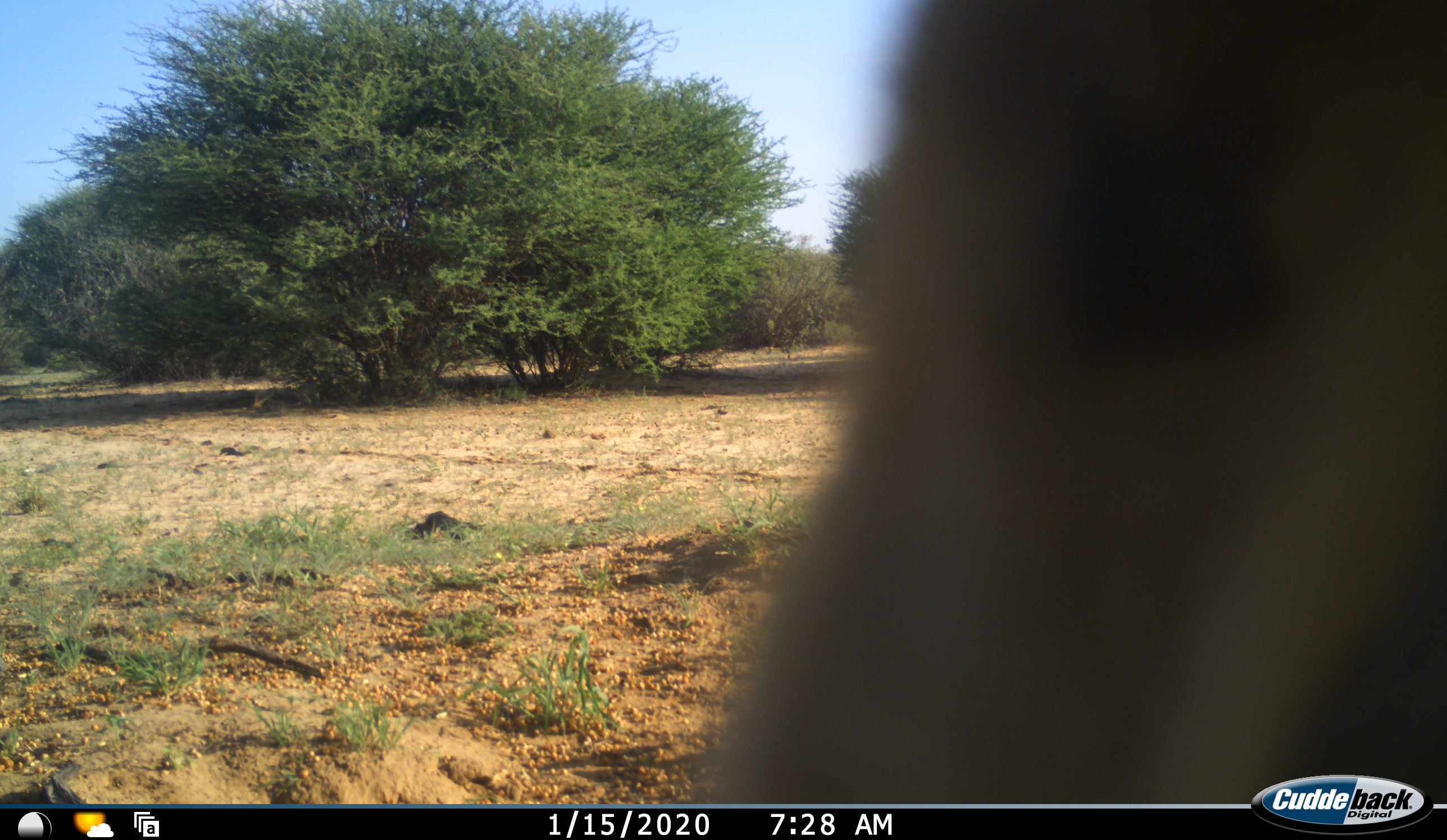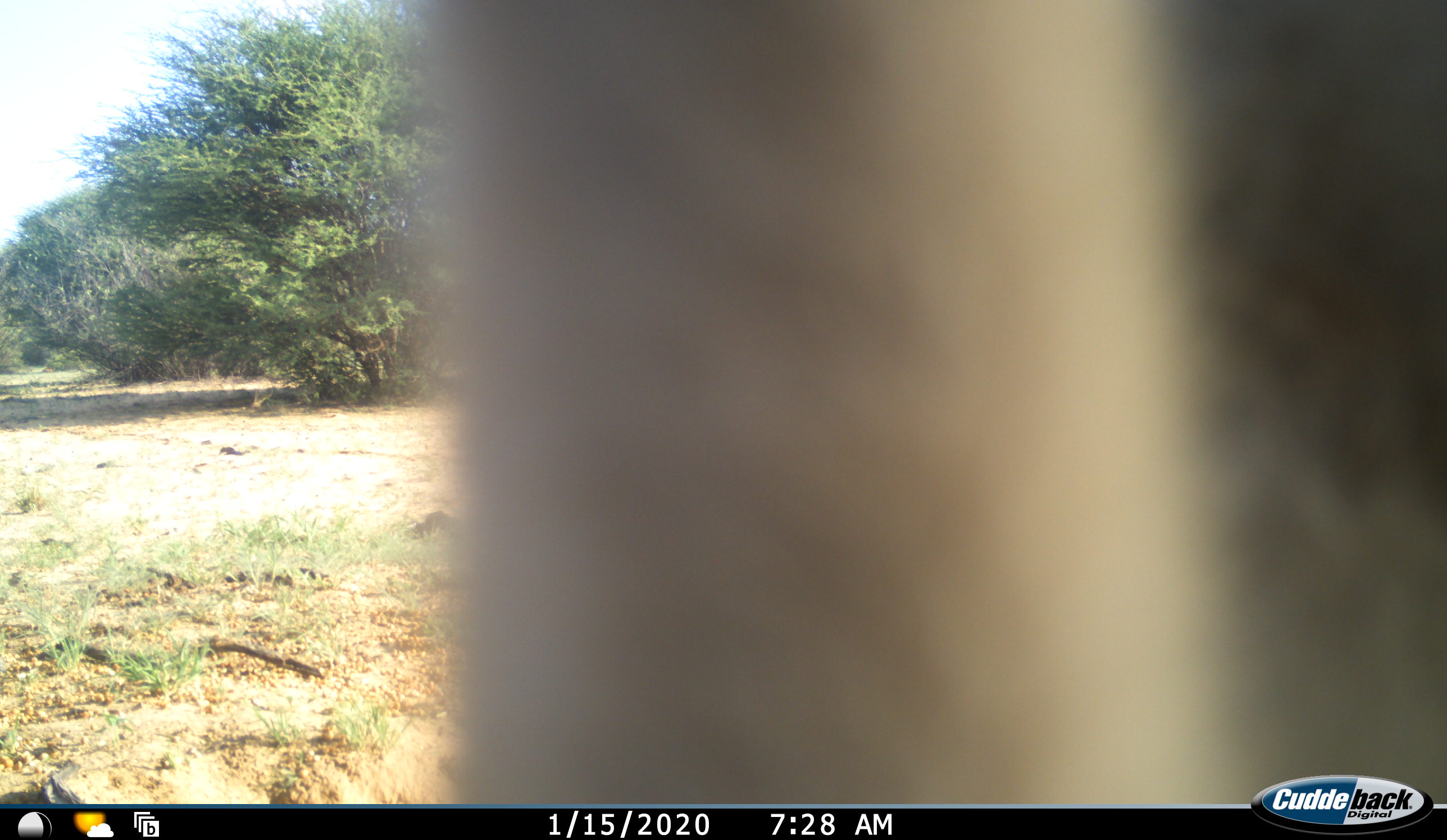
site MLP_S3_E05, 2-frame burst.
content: unidentified animal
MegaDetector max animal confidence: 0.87